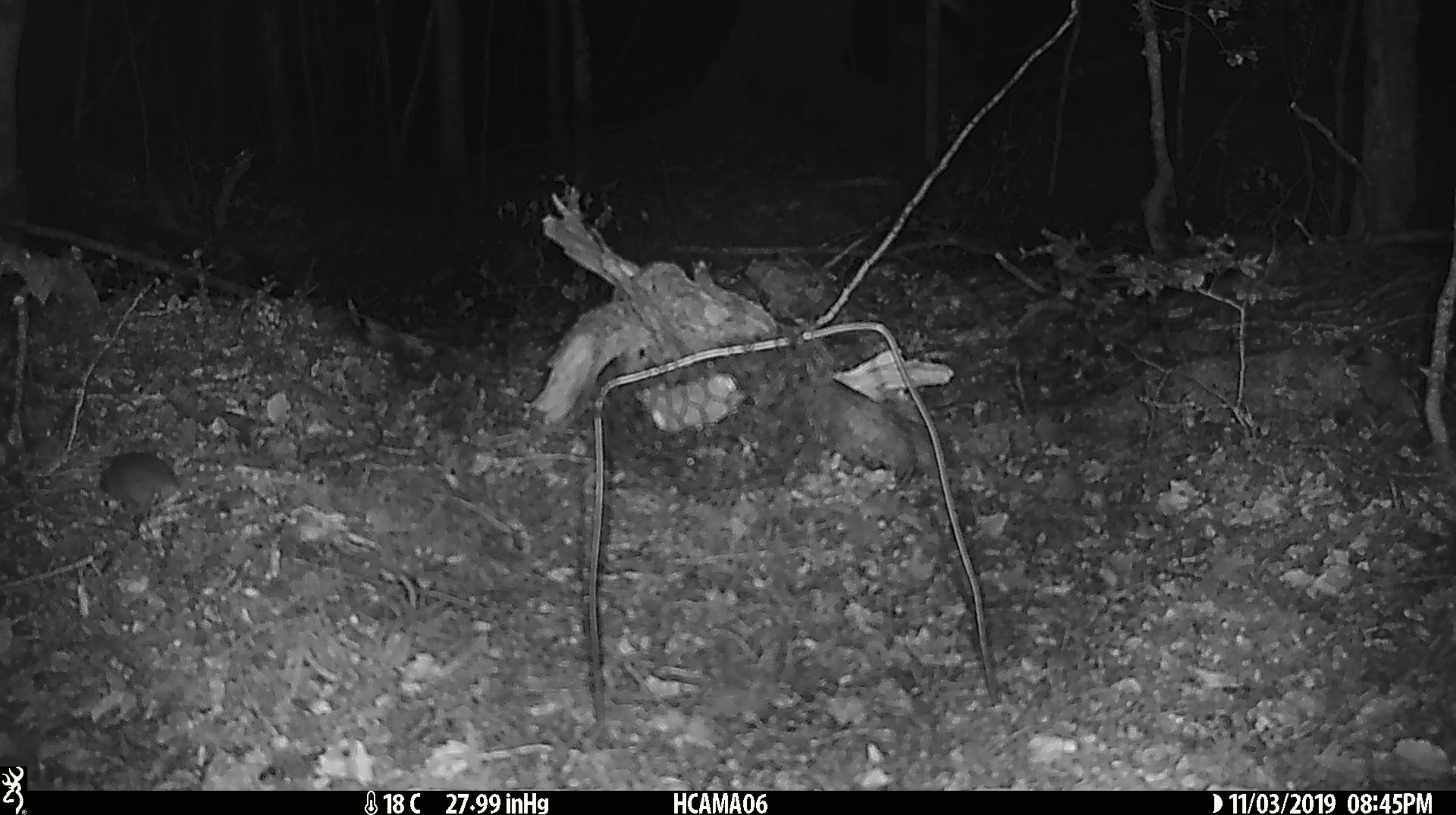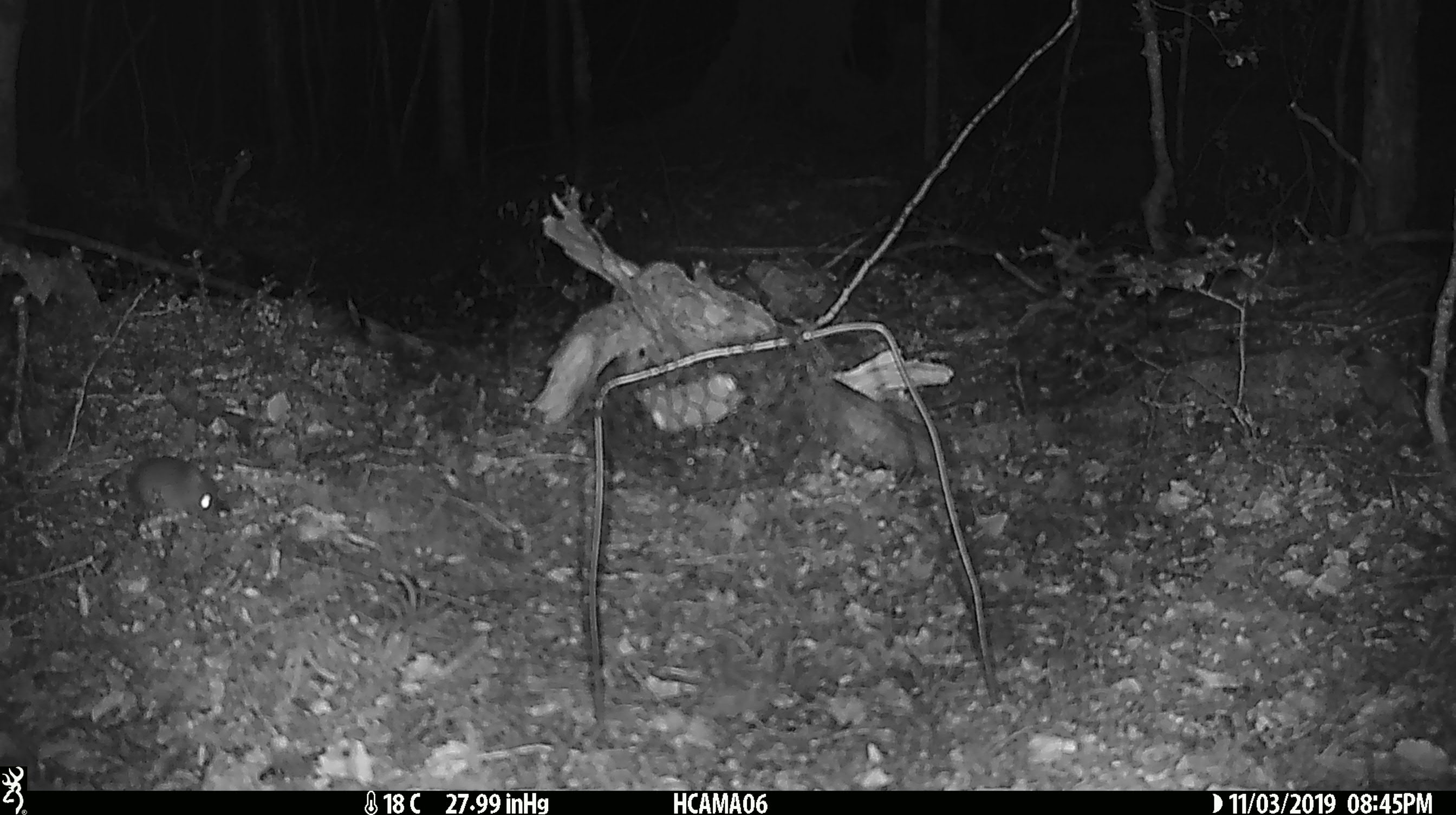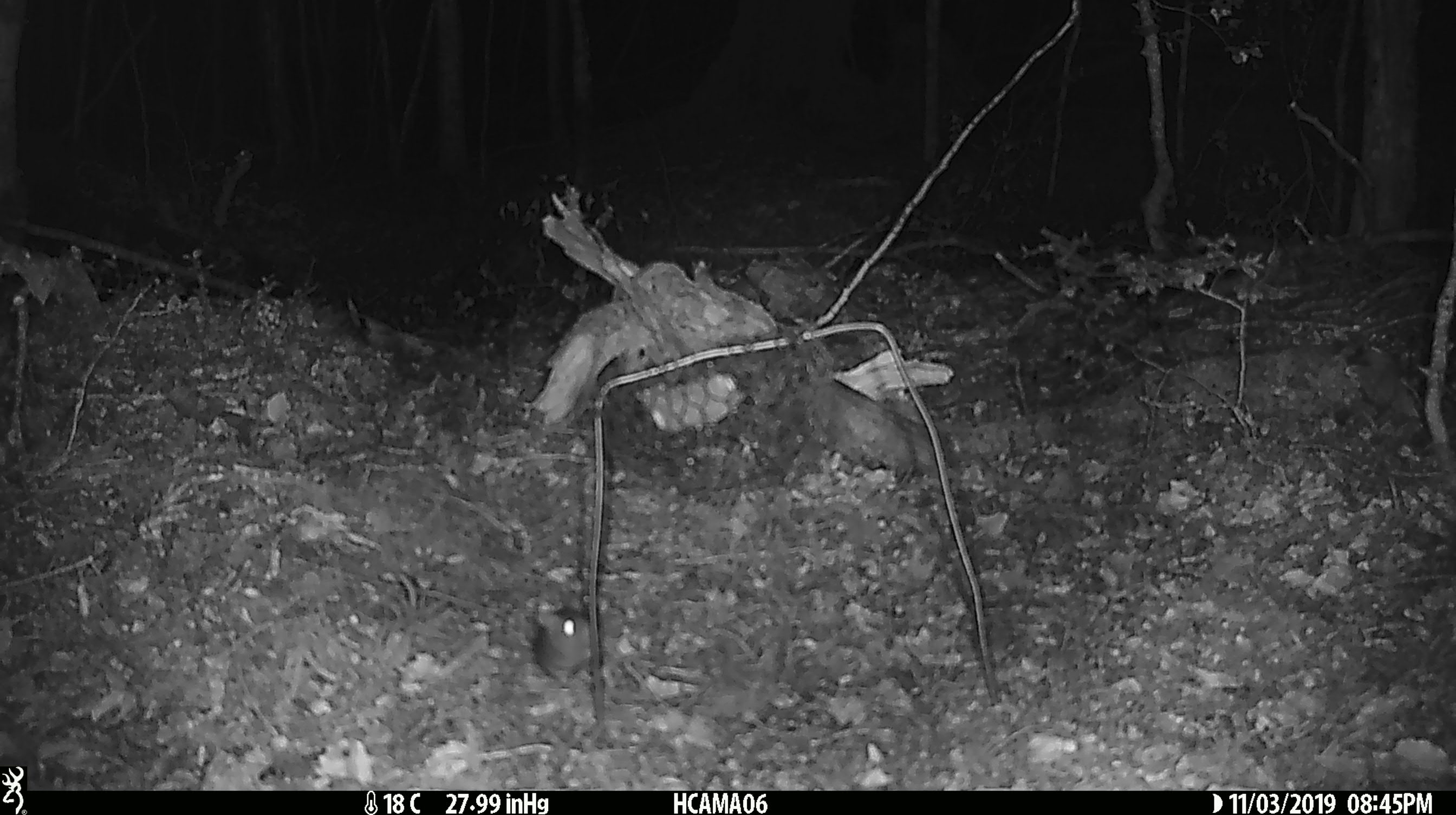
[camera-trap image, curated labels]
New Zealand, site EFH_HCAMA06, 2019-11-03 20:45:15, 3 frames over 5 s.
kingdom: Animalia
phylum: Chordata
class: Mammalia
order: Rodentia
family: Muridae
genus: Mus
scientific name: Mus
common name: mouse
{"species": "mouse (Mus)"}